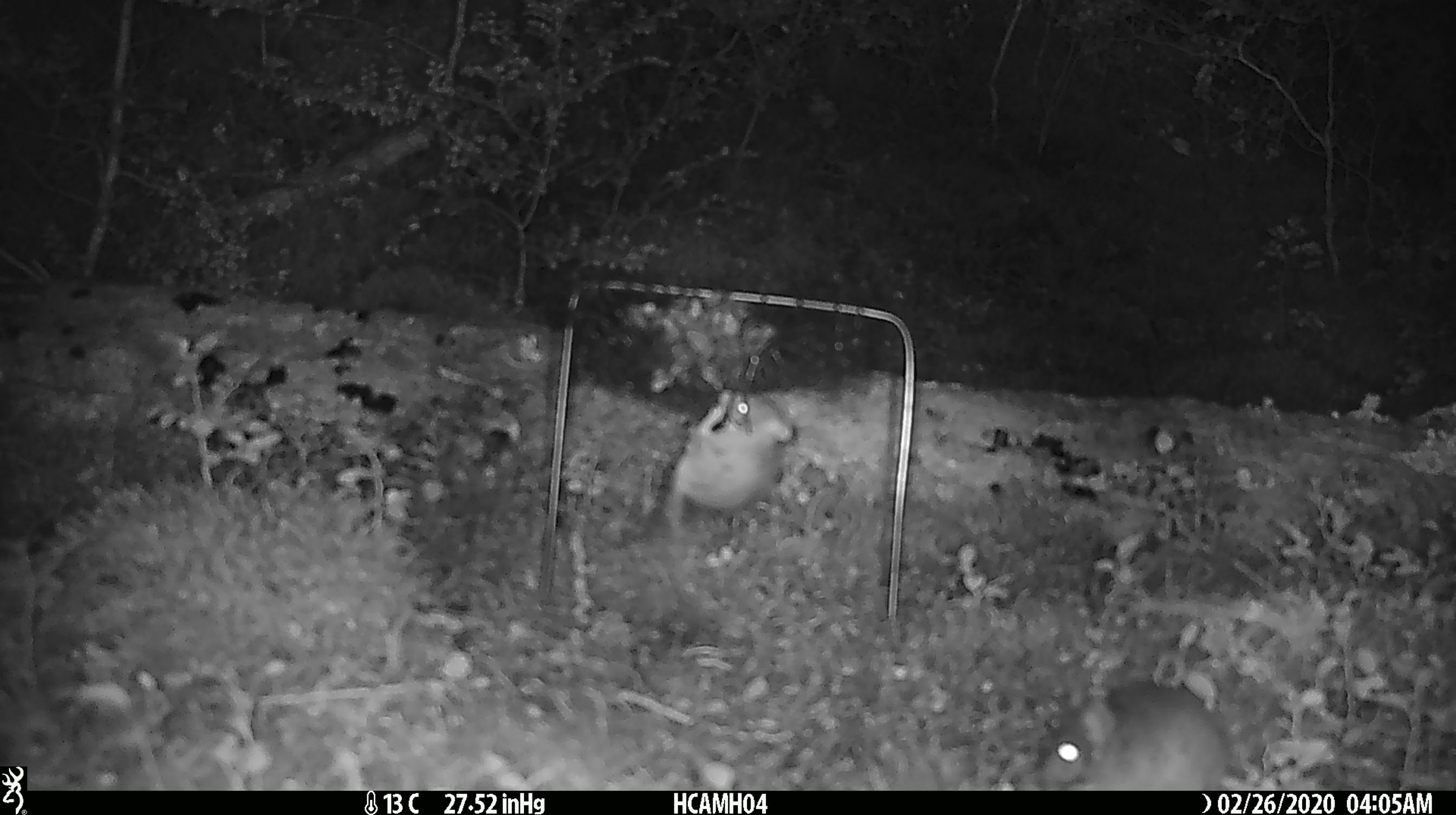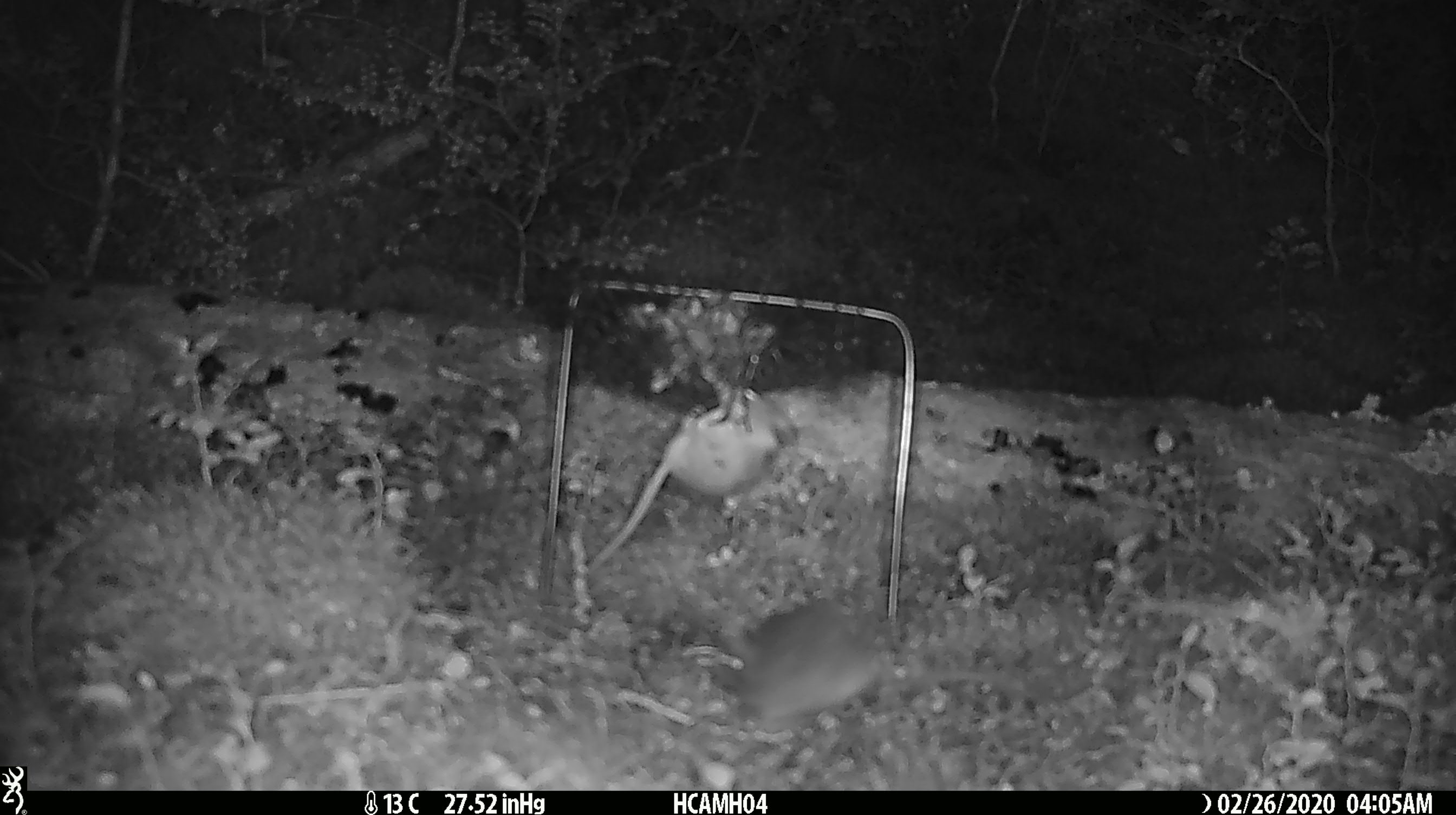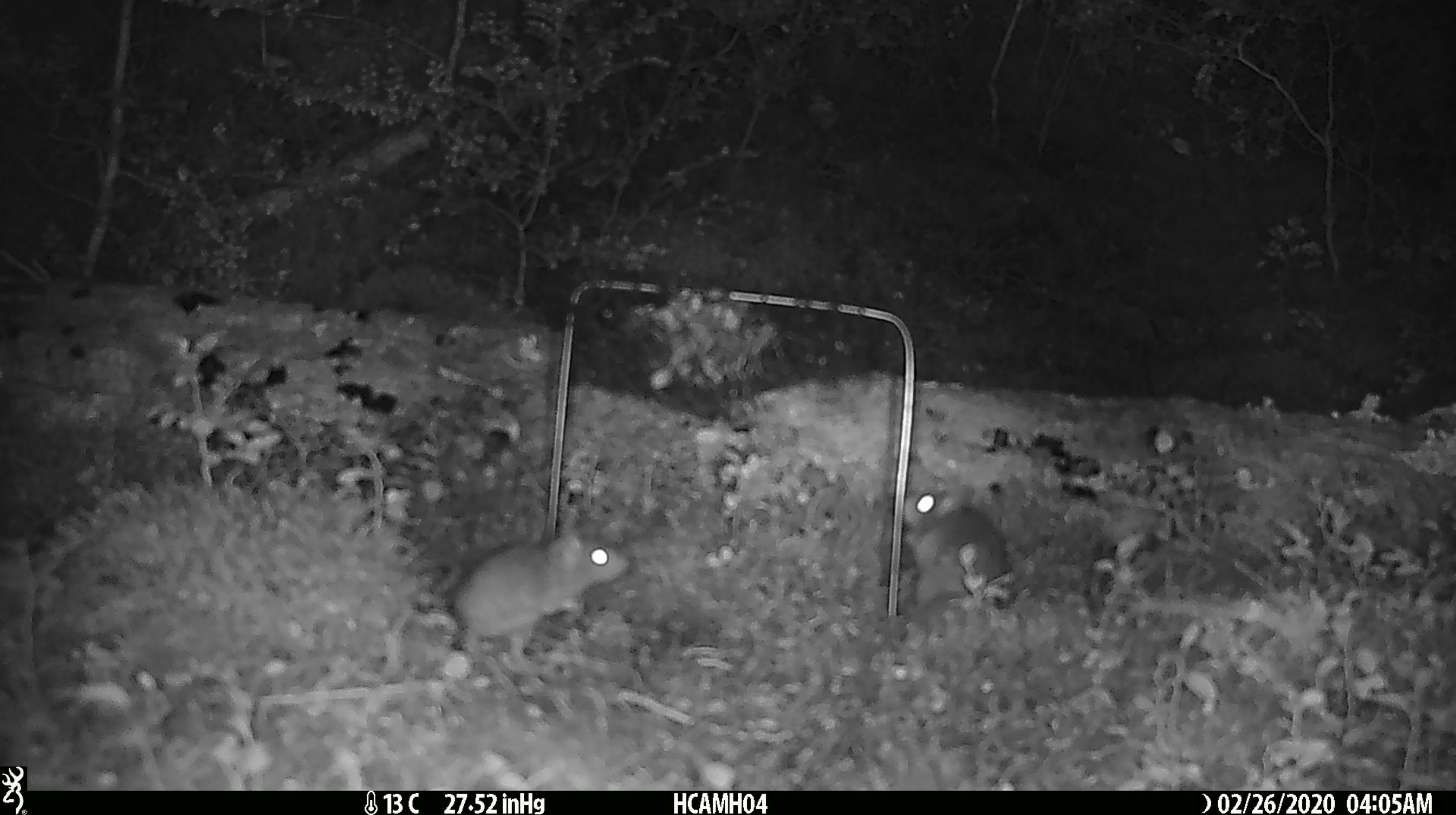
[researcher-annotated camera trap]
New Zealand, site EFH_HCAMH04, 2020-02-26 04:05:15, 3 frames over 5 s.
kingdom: Animalia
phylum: Chordata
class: Mammalia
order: Rodentia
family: Muridae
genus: Mus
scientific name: Mus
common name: mouse